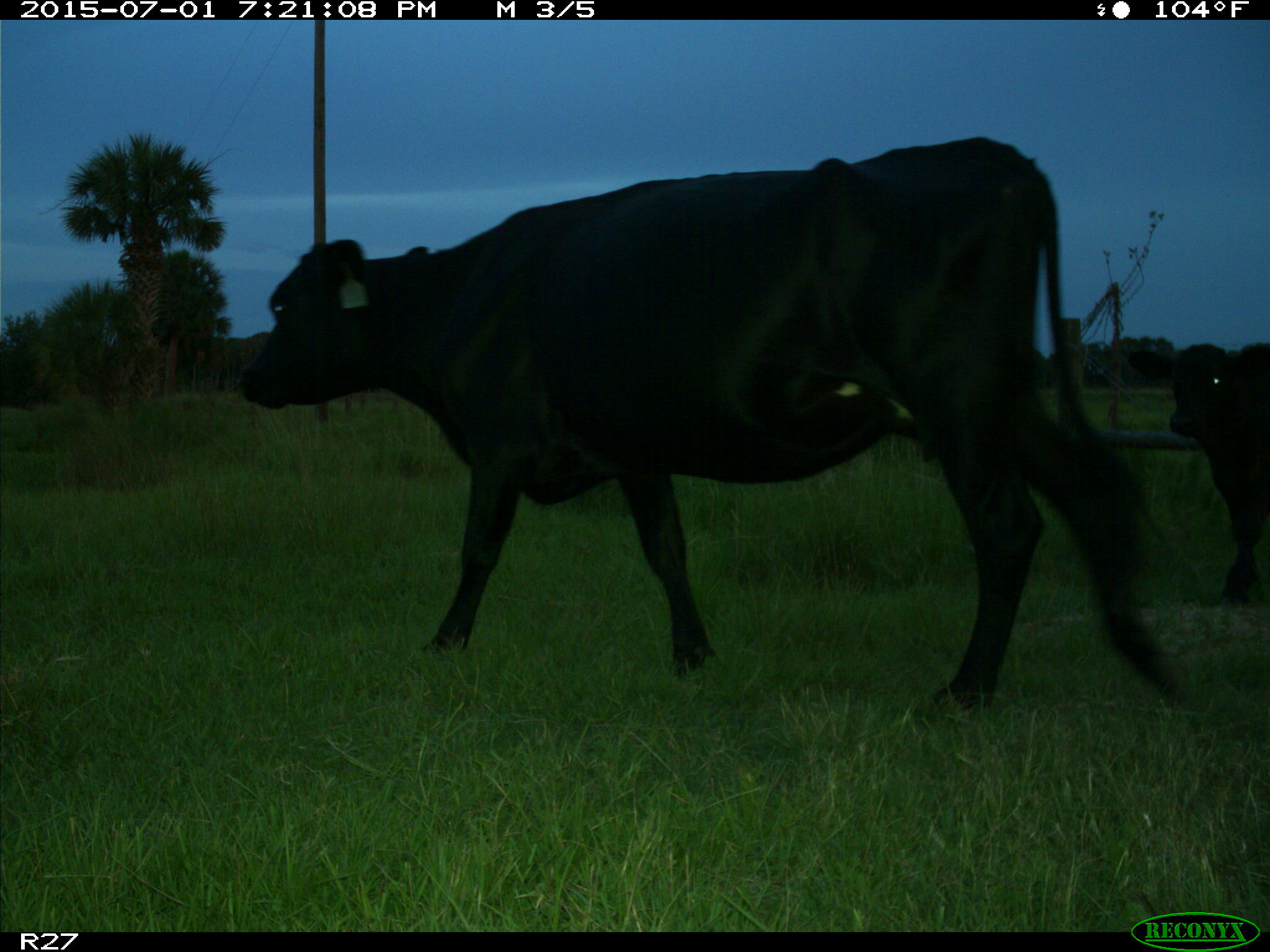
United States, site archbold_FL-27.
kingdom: Animalia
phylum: Chordata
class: Mammalia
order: Artiodactyla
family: Bovidae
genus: Bos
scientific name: Bos taurus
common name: domestic cow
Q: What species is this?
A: Bos taurus (domestic cow).